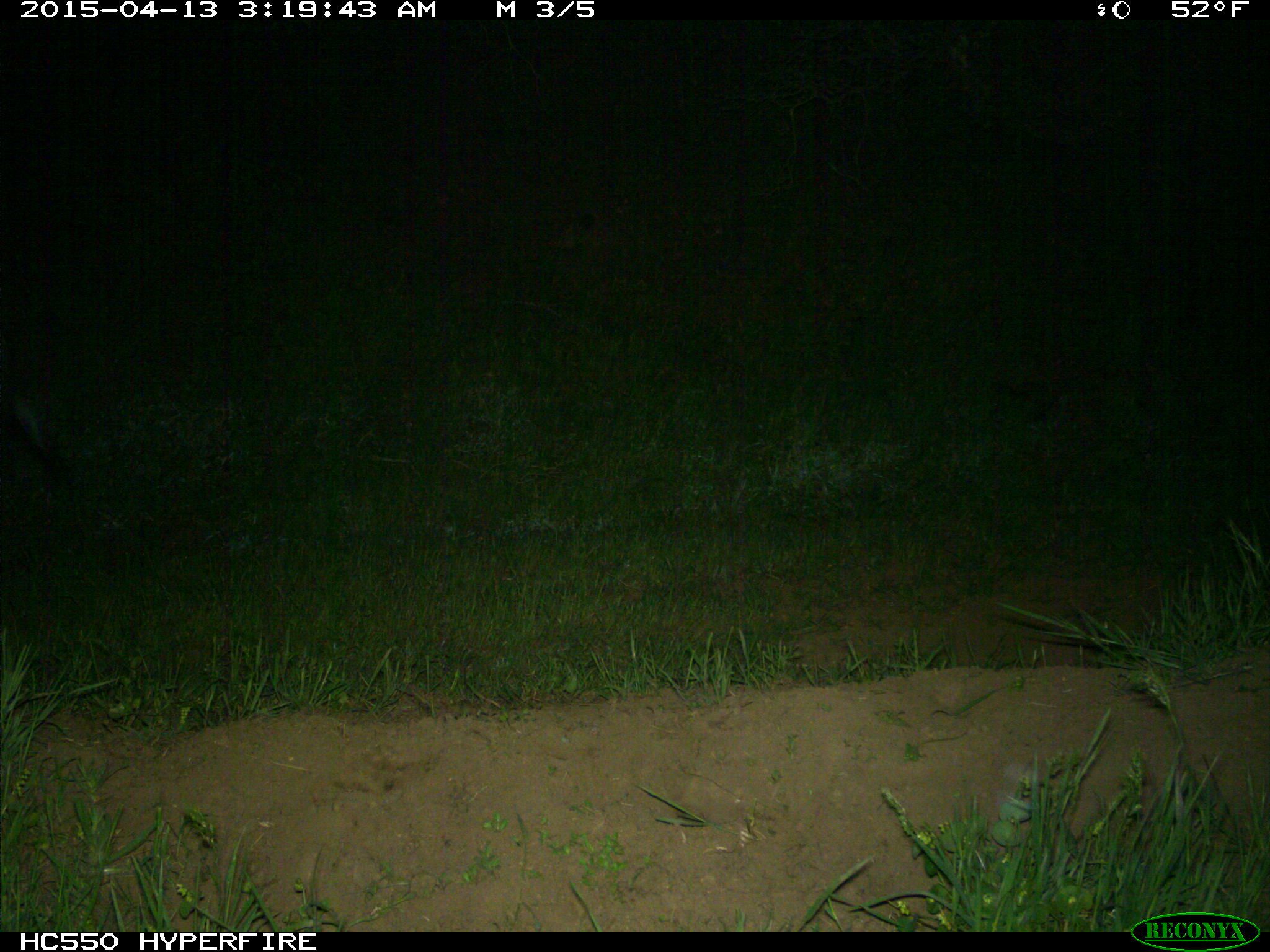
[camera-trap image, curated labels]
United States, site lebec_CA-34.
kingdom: Animalia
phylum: Chordata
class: Mammalia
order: Artiodactyla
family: Suidae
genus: Sus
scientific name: Sus scrofa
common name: wild boar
Sus scrofa (wild boar).